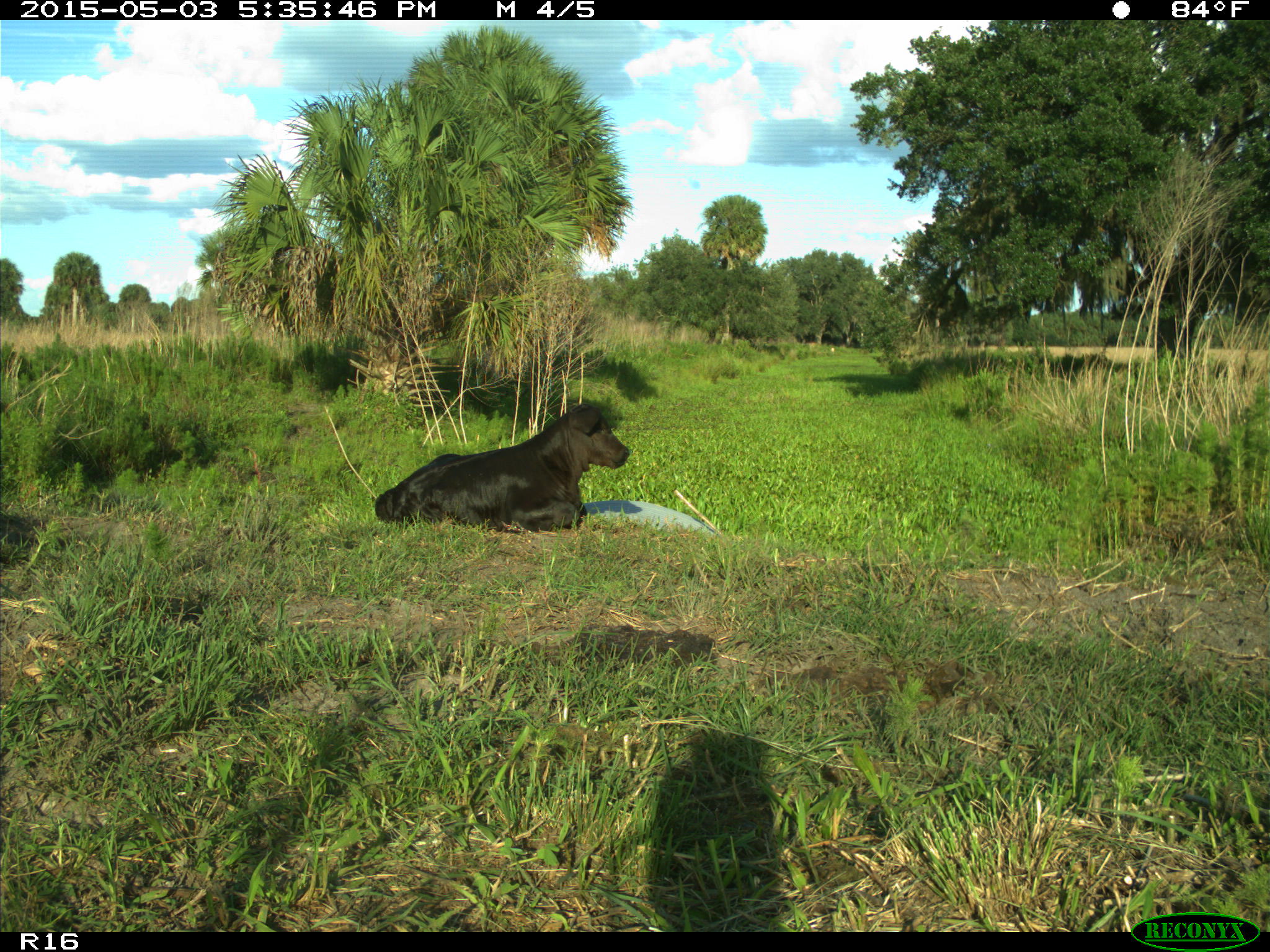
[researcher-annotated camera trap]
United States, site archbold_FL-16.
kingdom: Animalia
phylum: Chordata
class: Mammalia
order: Artiodactyla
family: Bovidae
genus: Bos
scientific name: Bos taurus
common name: domestic cow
Bos taurus (domestic cow).